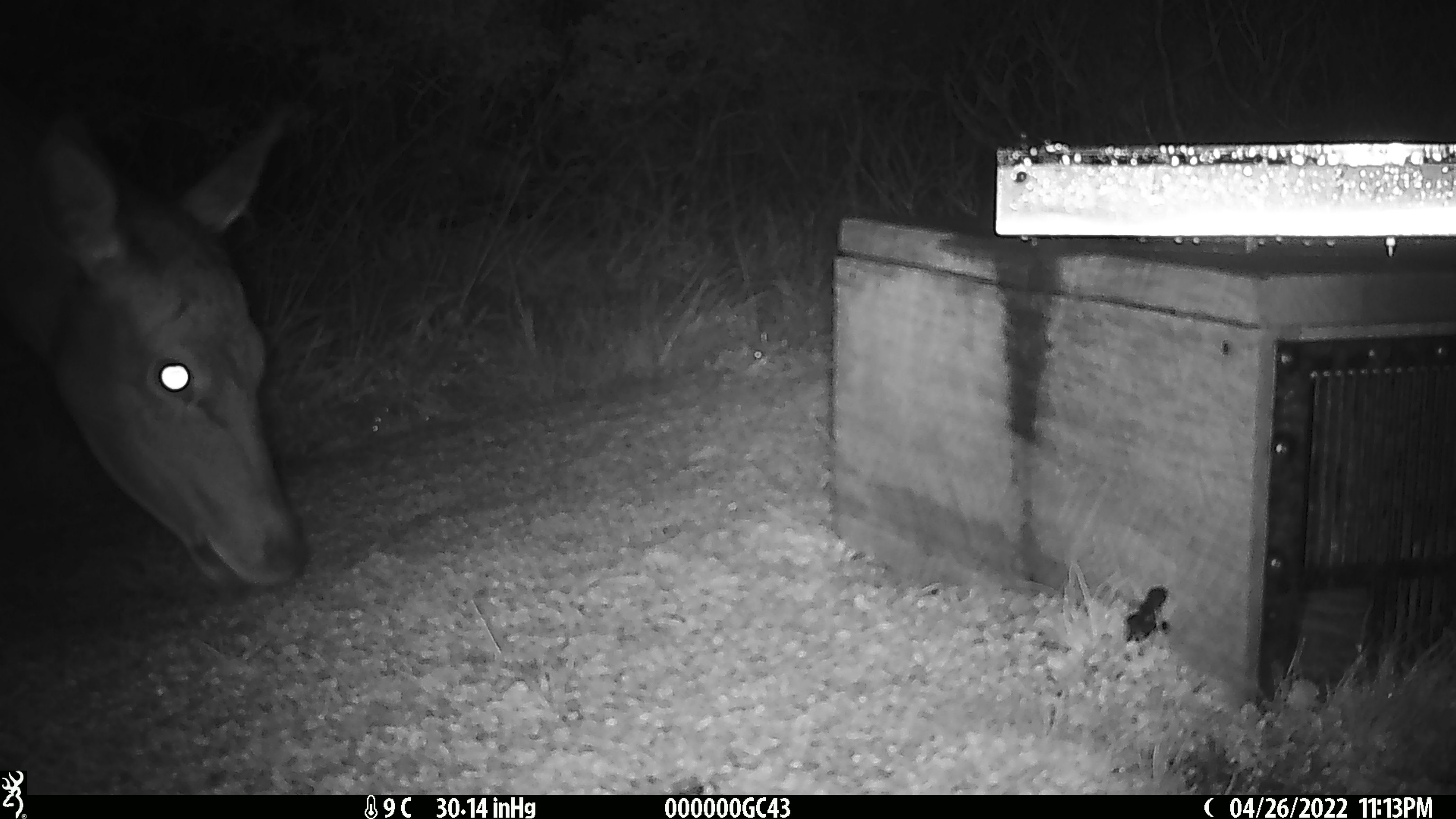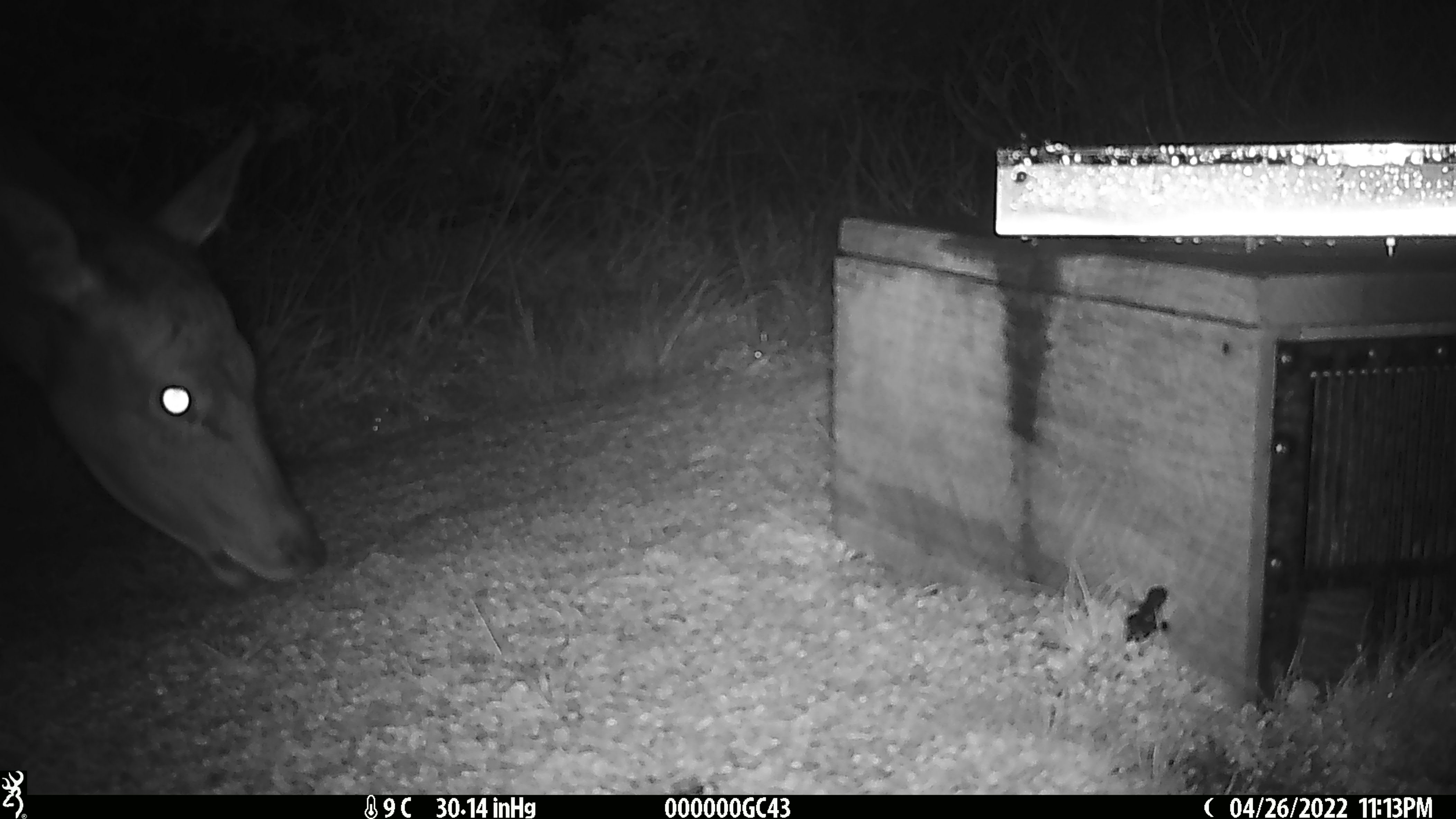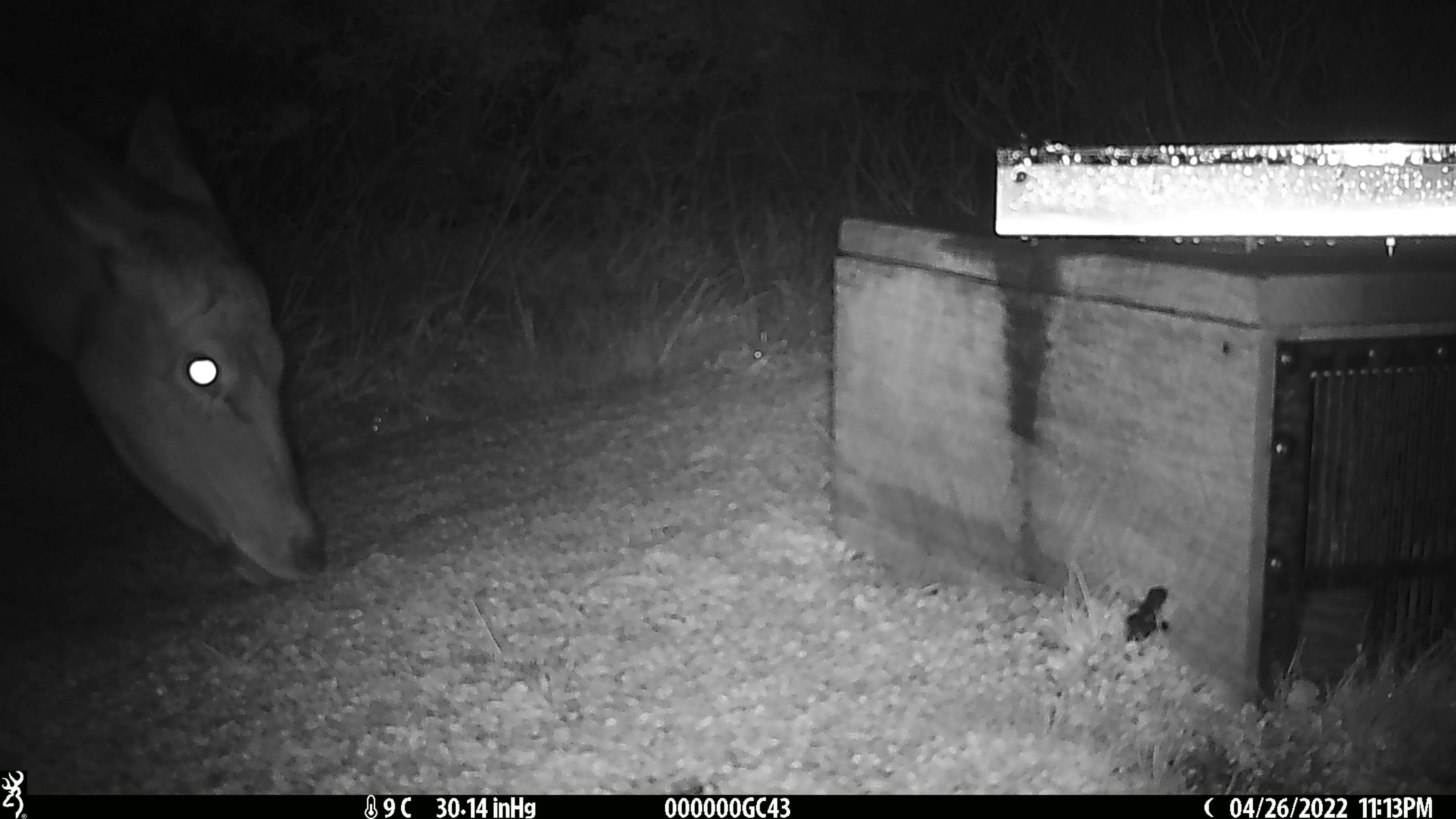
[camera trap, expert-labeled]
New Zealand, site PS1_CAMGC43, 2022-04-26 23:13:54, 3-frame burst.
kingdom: Animalia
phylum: Chordata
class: Mammalia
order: Artiodactyla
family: Cervidae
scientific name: Cervidae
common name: deer